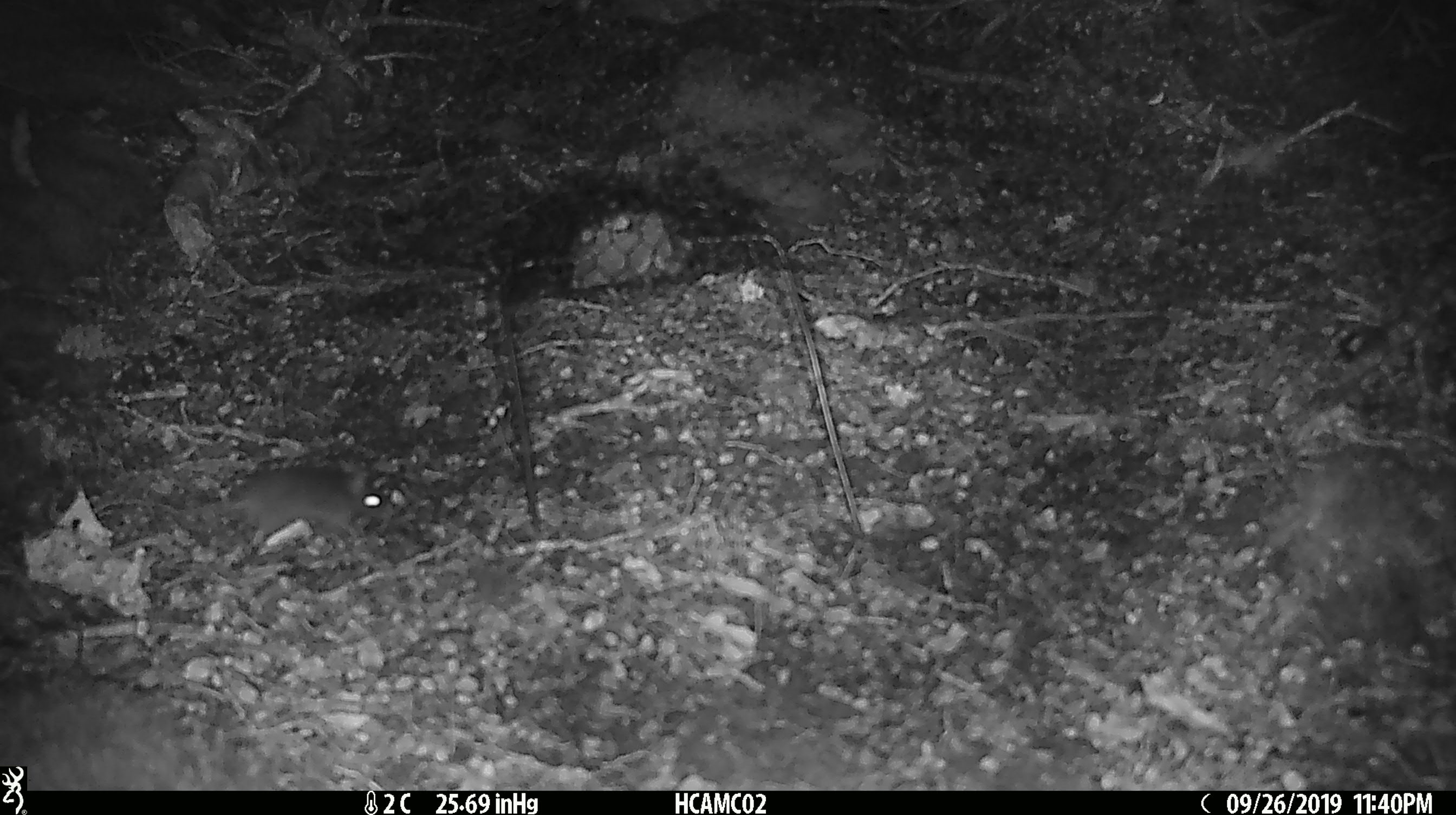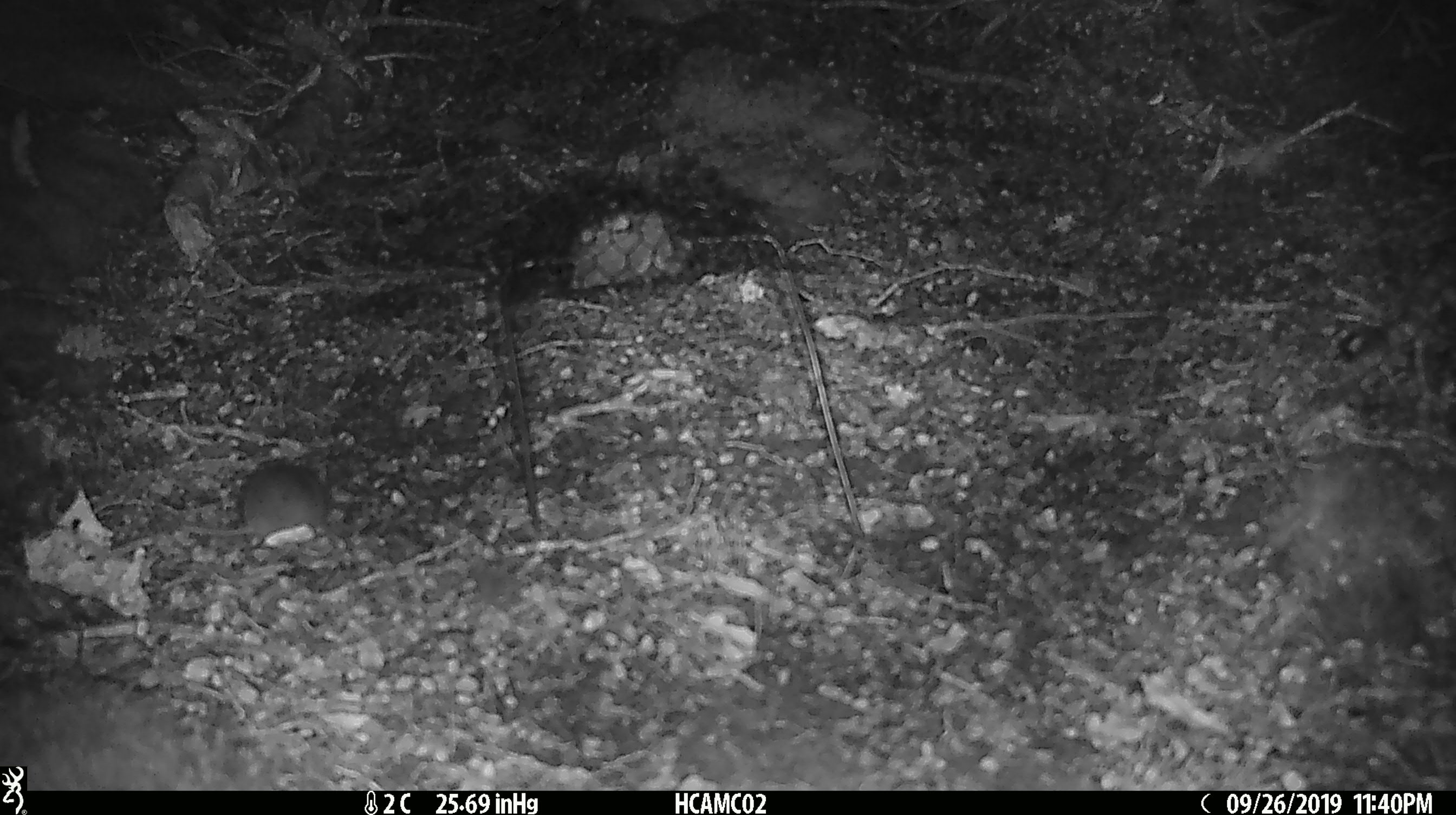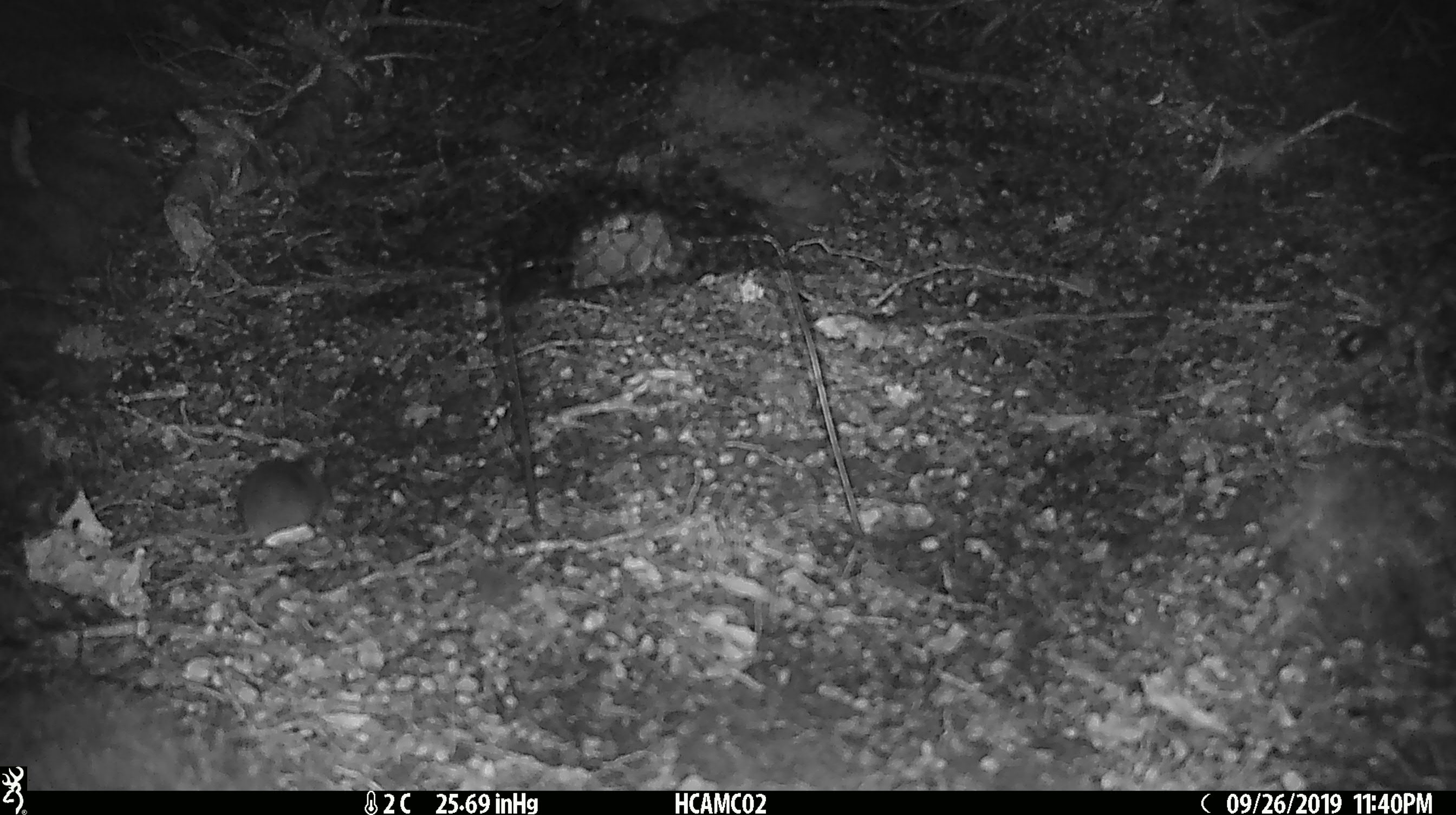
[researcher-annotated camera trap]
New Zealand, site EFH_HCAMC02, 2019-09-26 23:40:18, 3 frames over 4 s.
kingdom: Animalia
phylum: Chordata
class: Mammalia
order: Rodentia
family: Muridae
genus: Mus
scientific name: Mus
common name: mouse